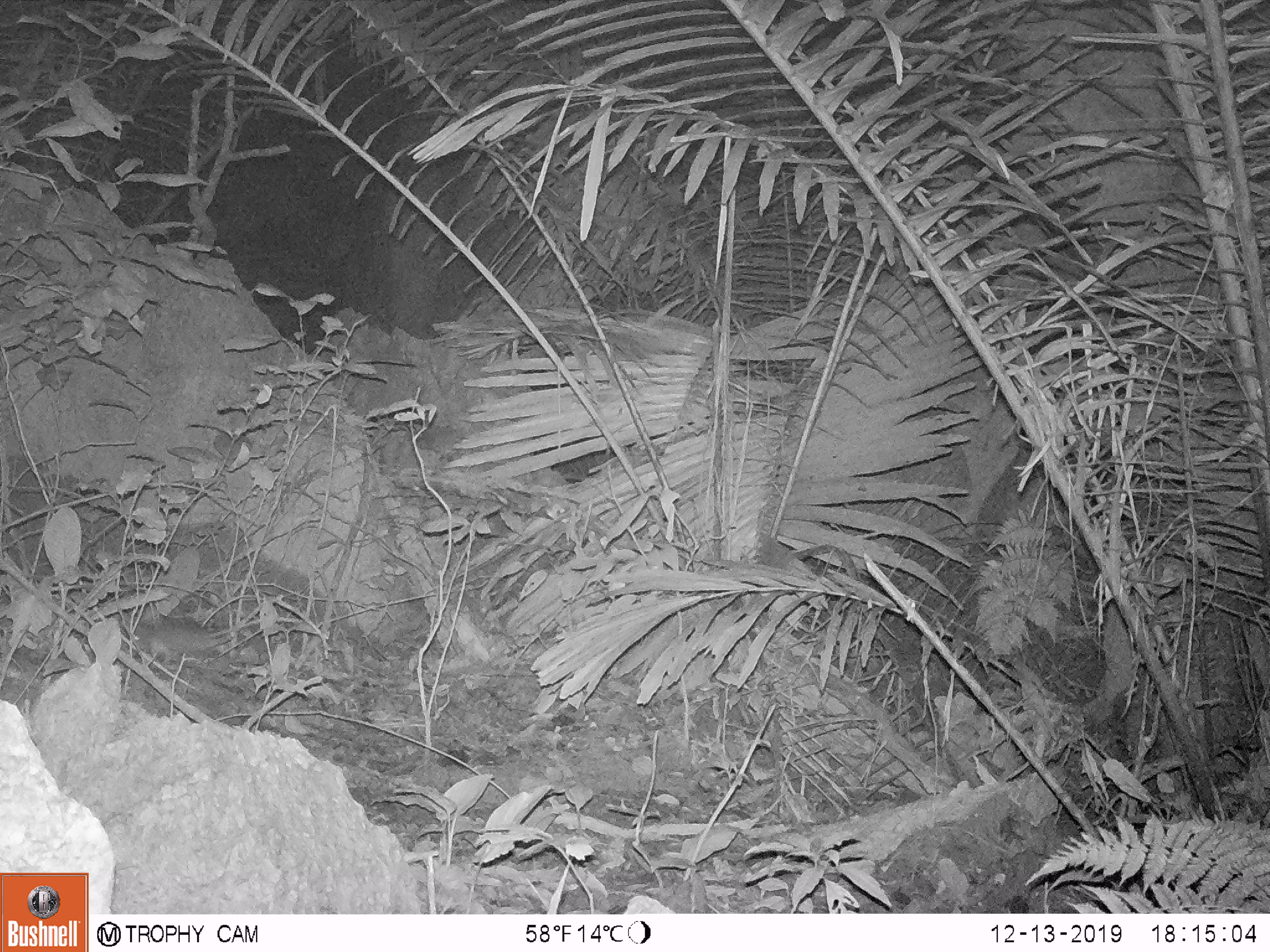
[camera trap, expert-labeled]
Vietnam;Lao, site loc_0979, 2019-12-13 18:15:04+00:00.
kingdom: Animalia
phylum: Chordata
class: Mammalia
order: Rodentia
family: Muridae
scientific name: Muridae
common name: old-world mice and rats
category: unidentified murid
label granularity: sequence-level